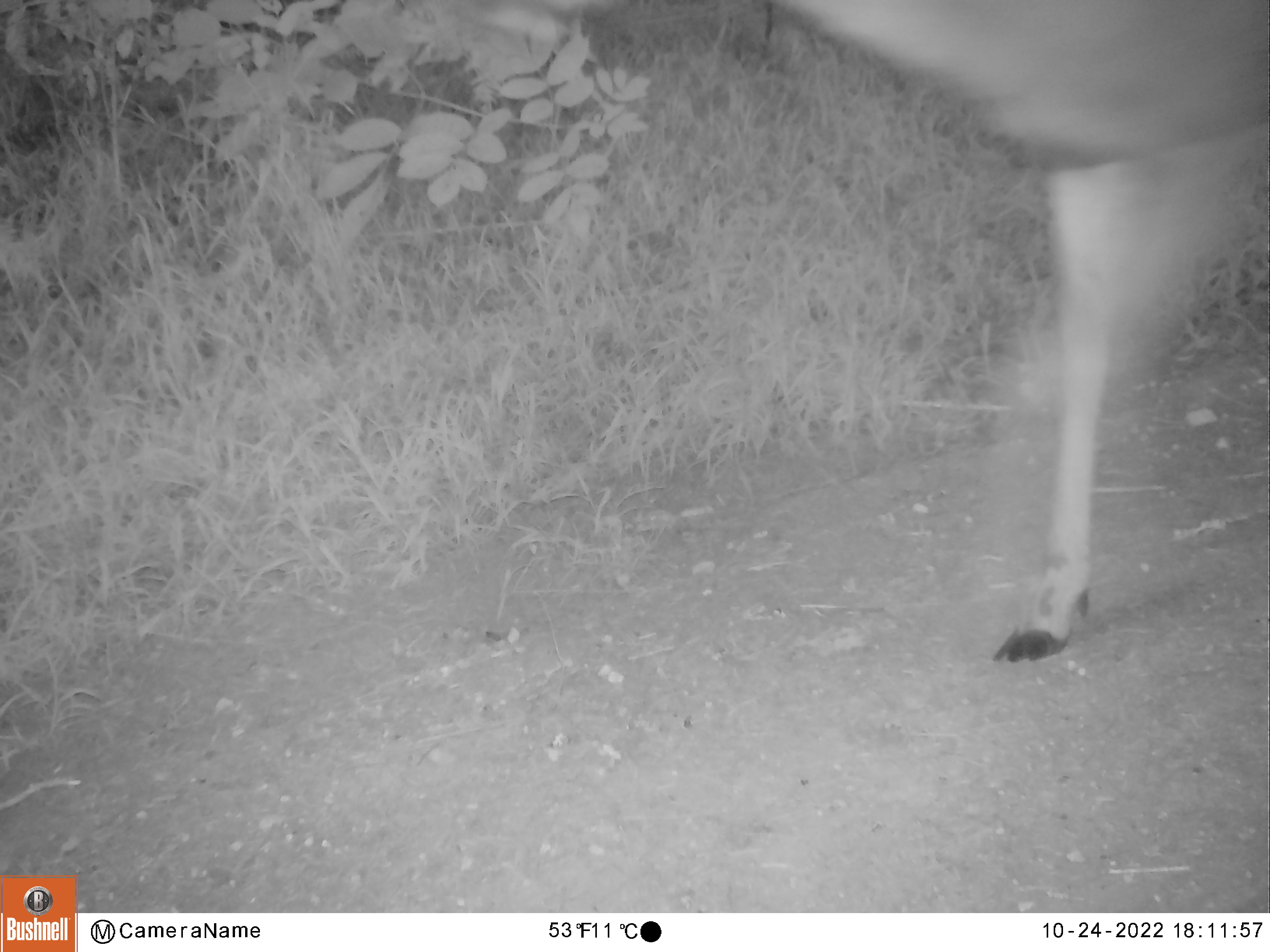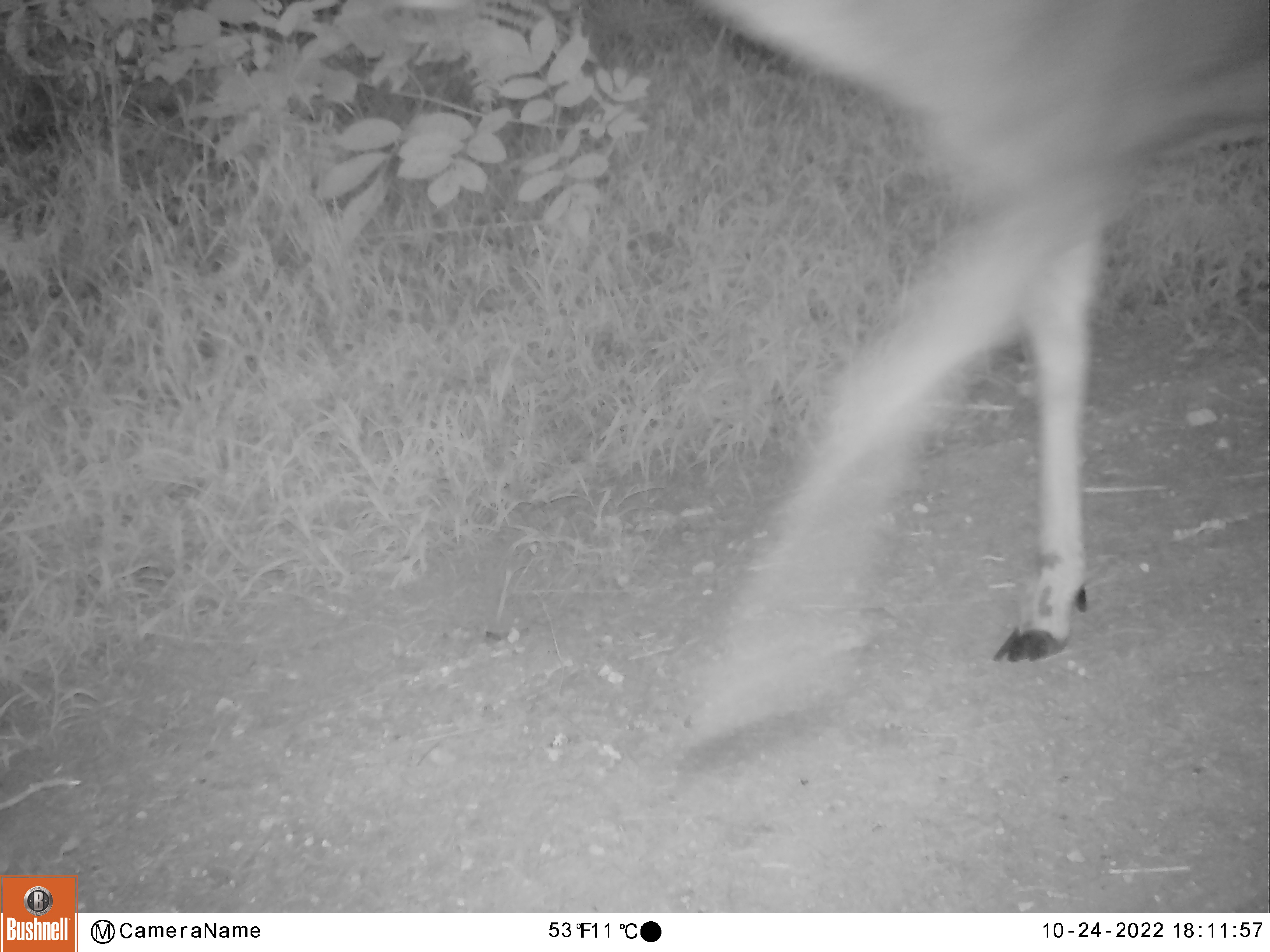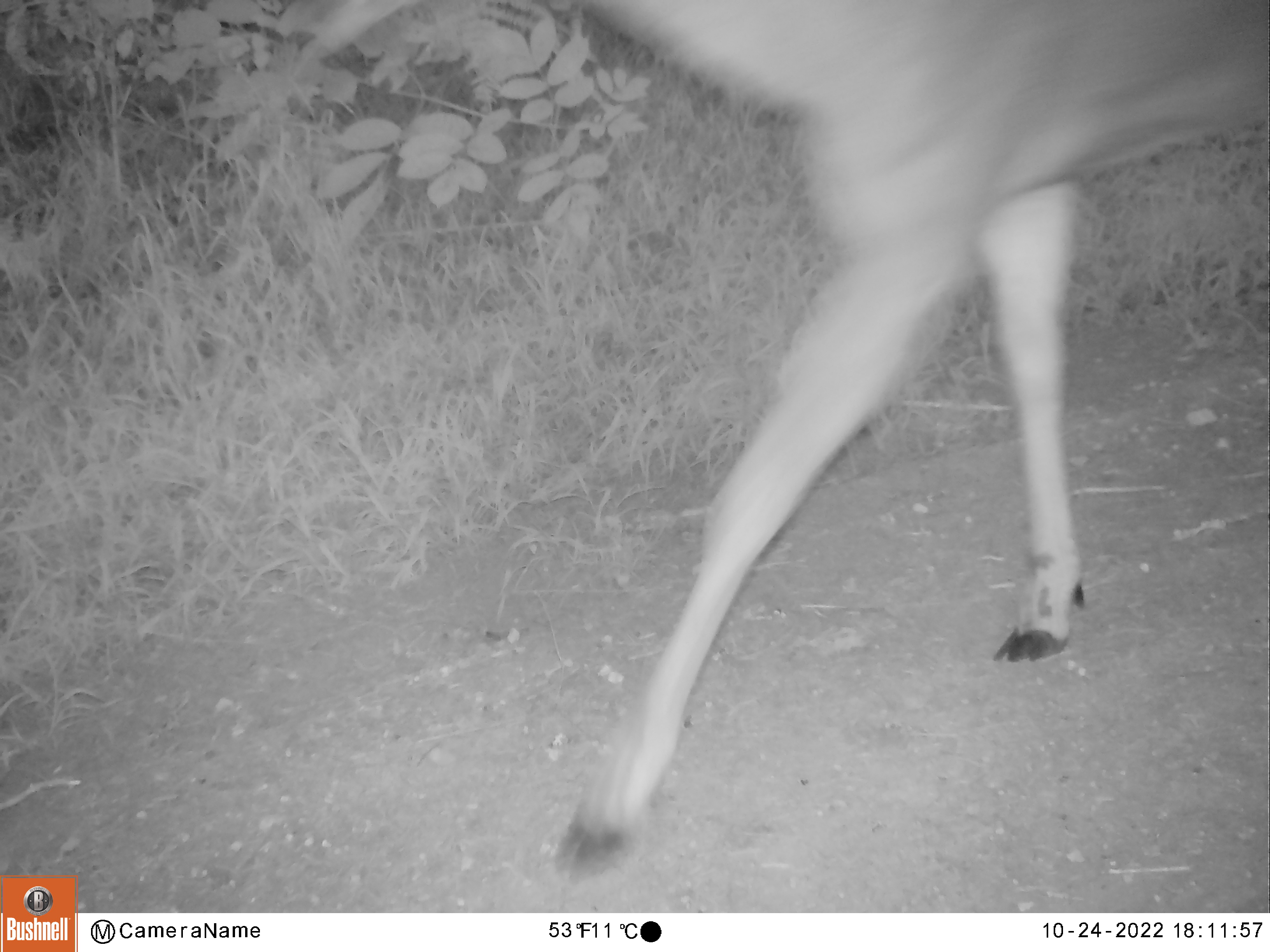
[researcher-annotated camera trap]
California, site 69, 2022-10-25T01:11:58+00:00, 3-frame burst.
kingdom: Animalia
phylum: Chordata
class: Mammalia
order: Artiodactyla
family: Cervidae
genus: Odocoileus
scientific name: Odocoileus hemionus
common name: mule deer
Mule deer (Odocoileus hemionus).